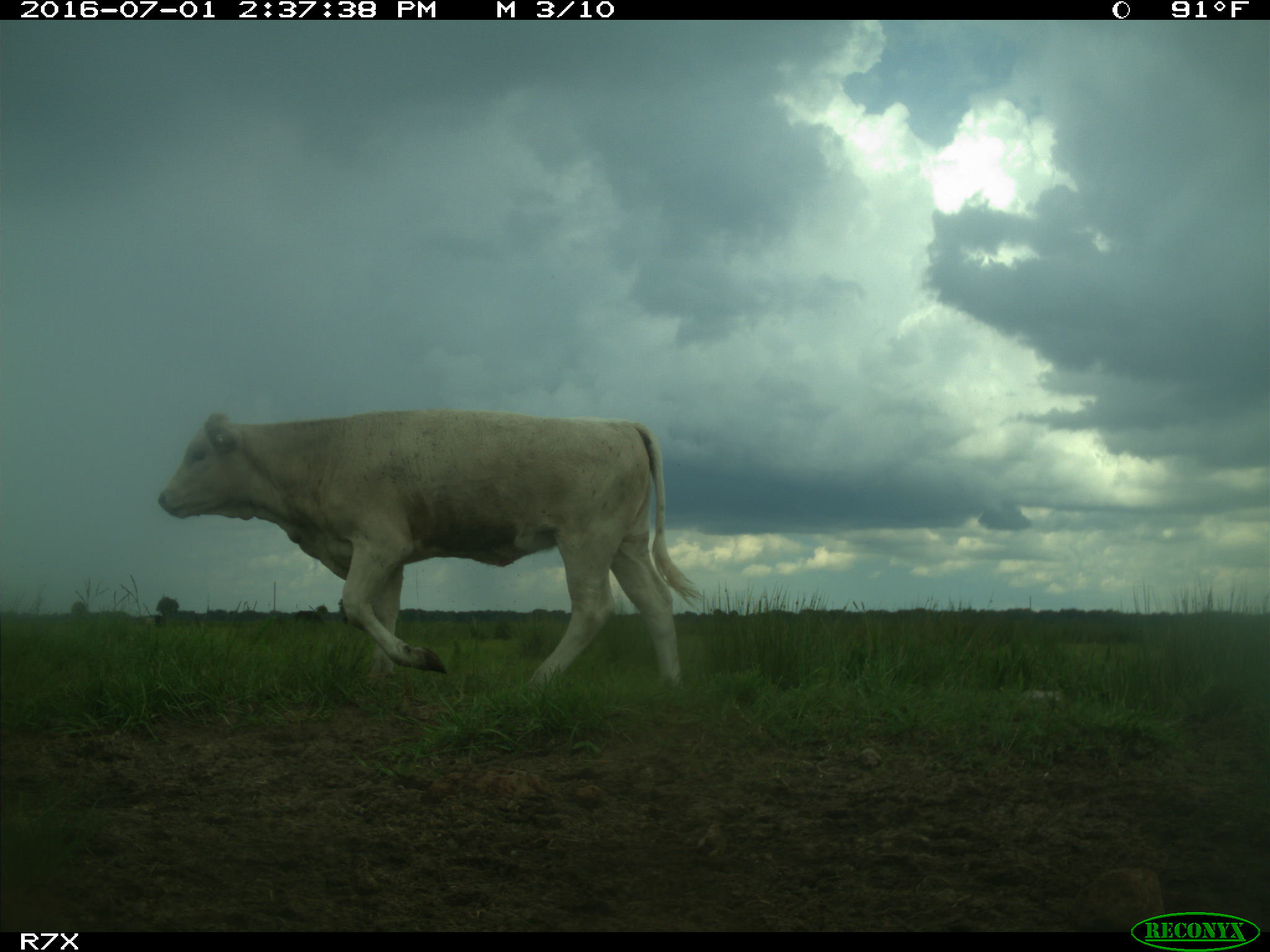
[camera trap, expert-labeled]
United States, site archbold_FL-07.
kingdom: Animalia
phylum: Chordata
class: Mammalia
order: Artiodactyla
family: Bovidae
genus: Bos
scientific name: Bos taurus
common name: domestic cow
Bos taurus (domestic cow).